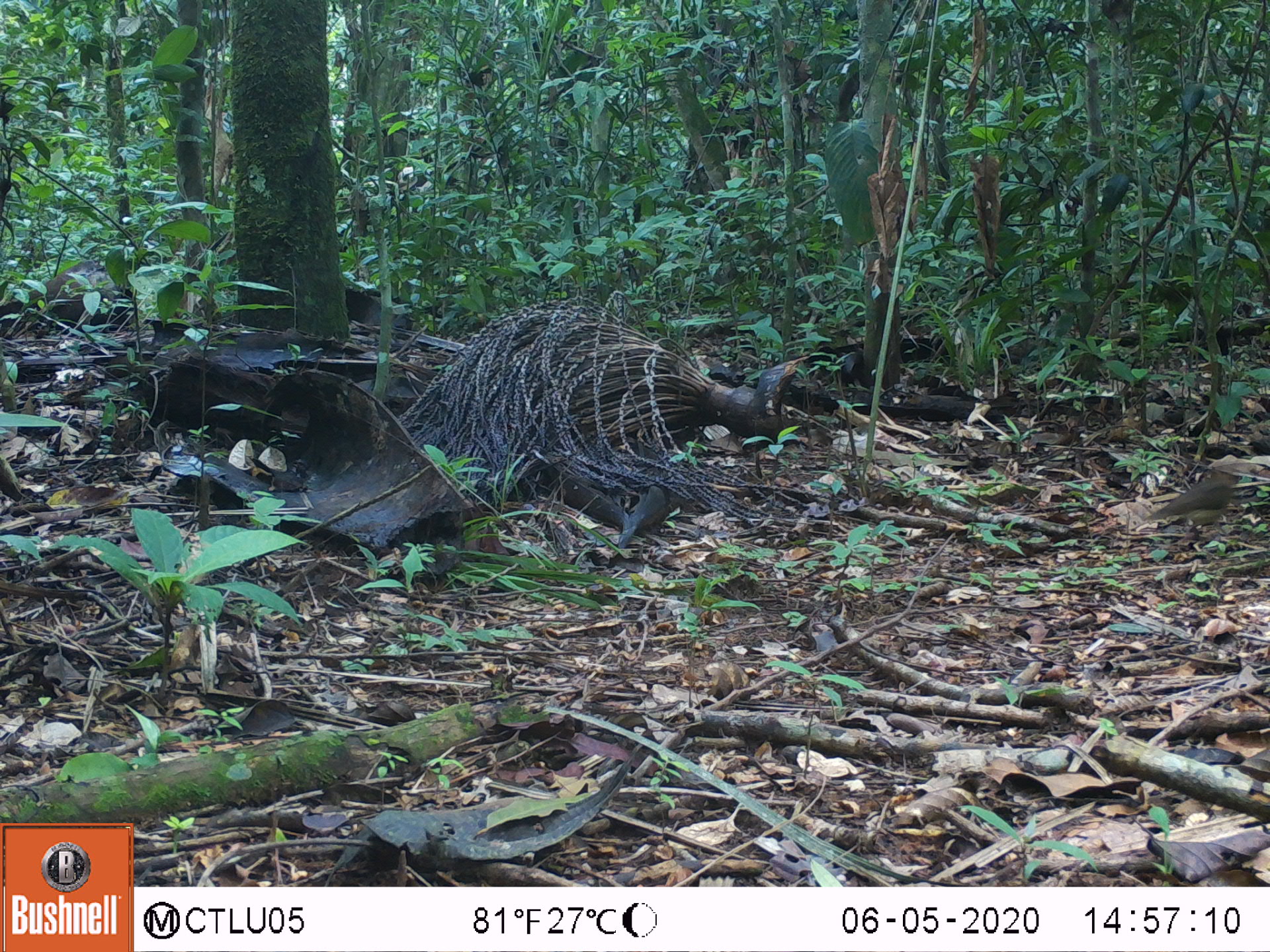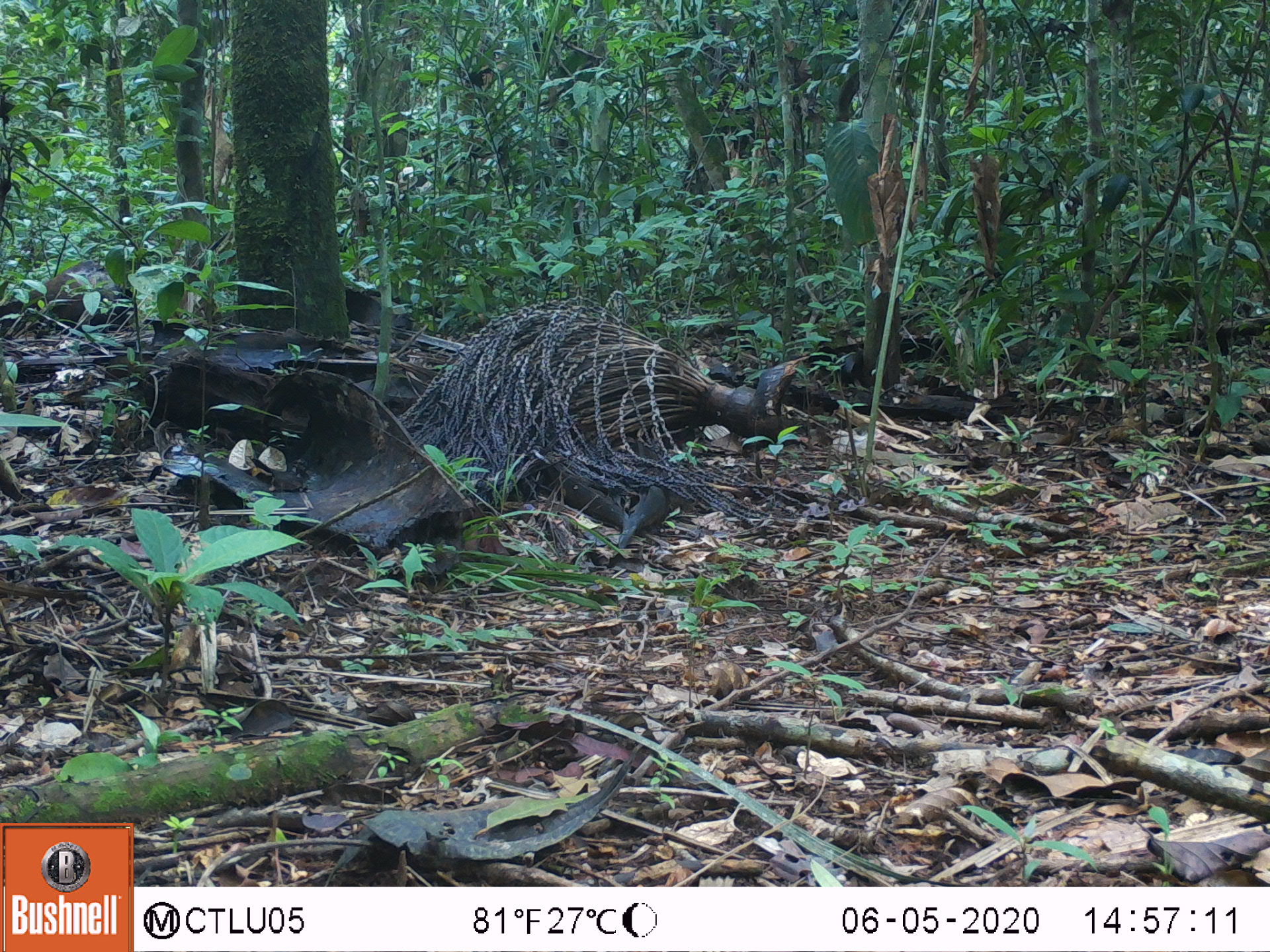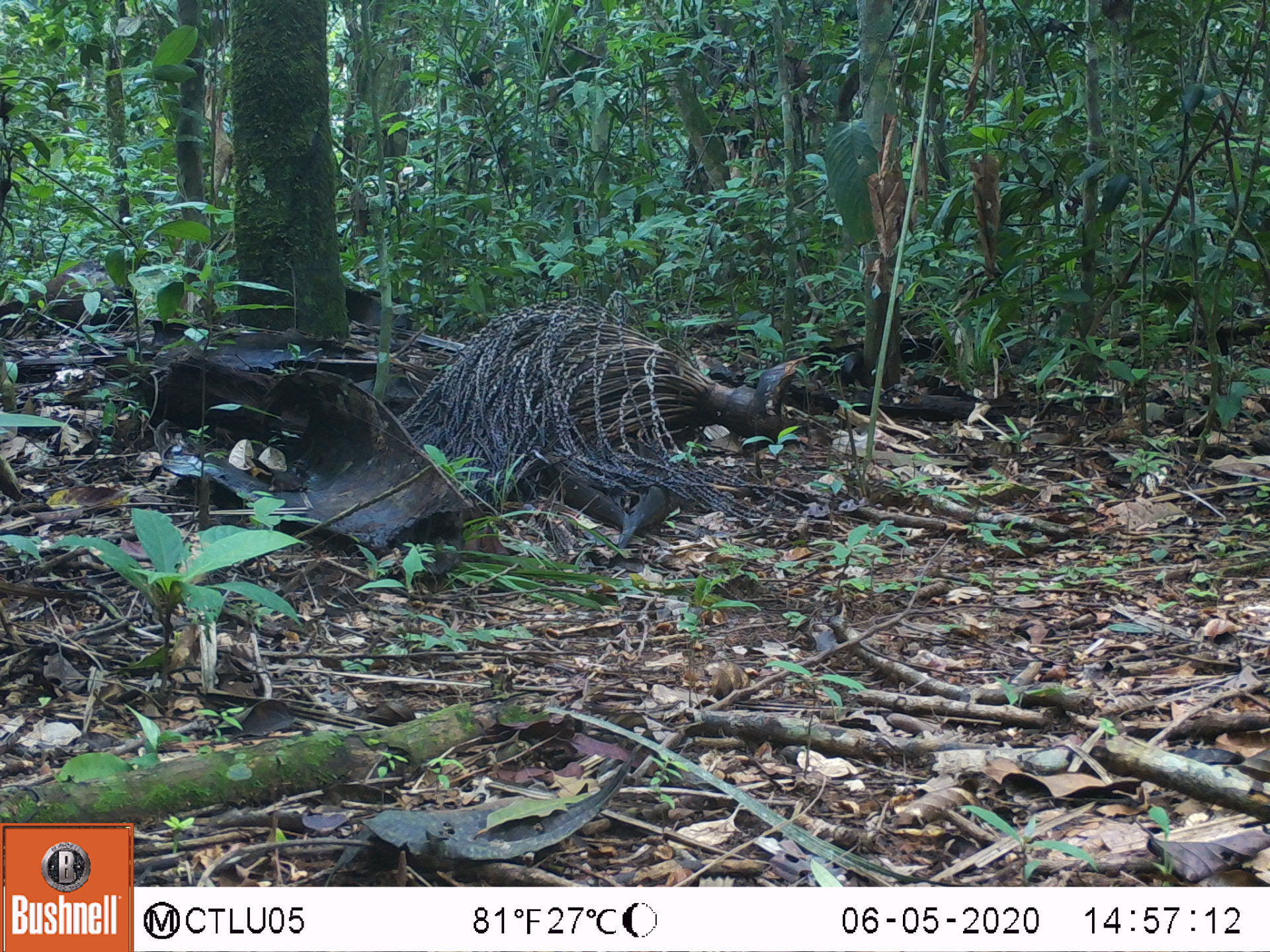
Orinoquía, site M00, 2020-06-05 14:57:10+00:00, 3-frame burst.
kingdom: Animalia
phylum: Chordata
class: Aves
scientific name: Aves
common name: bird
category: unknown bird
Unknown bird (bird) (Aves).